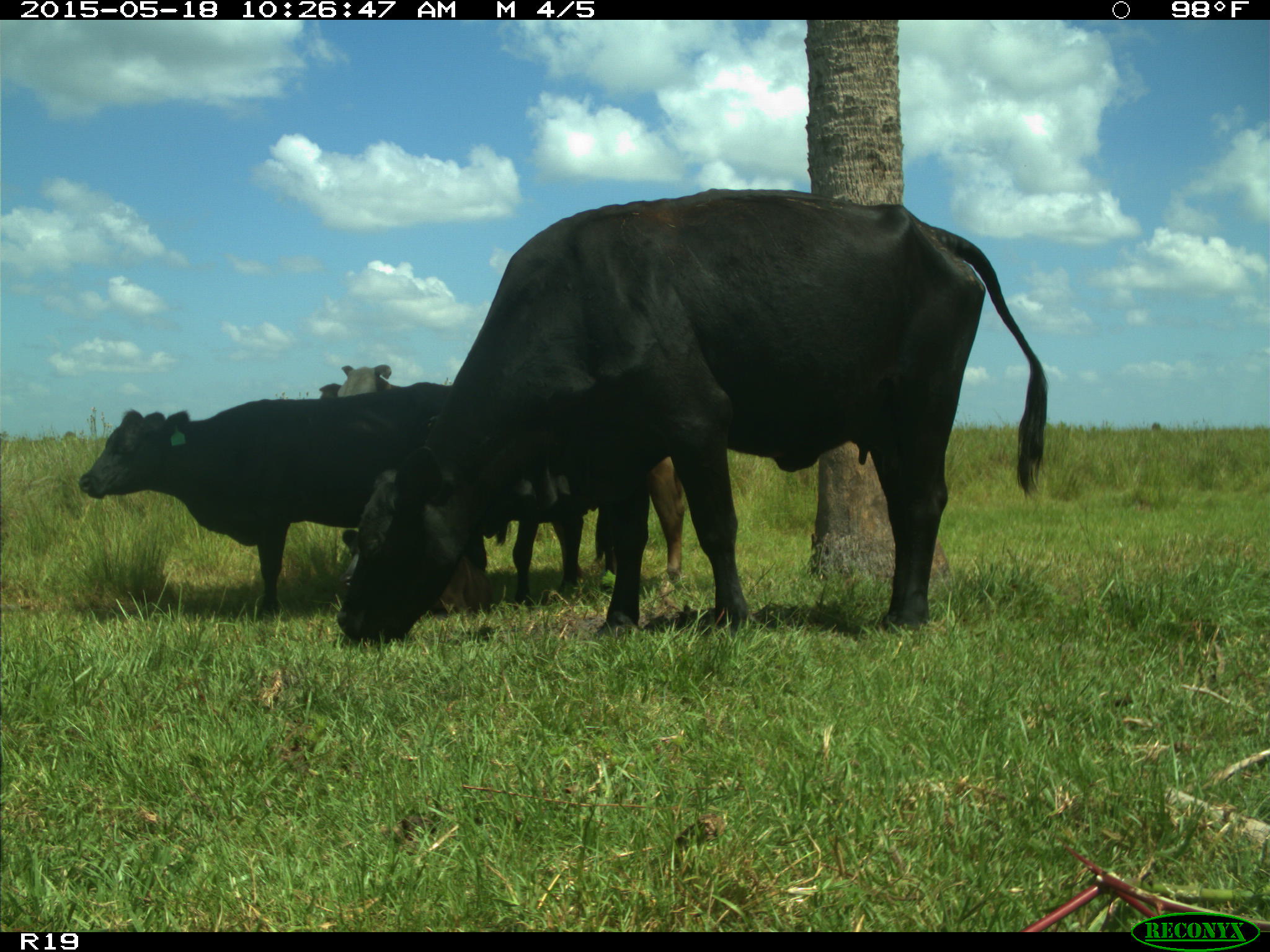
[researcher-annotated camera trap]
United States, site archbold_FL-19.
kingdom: Animalia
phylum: Chordata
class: Mammalia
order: Artiodactyla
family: Bovidae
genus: Bos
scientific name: Bos taurus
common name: domestic cow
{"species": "Bos taurus (domestic cow)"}